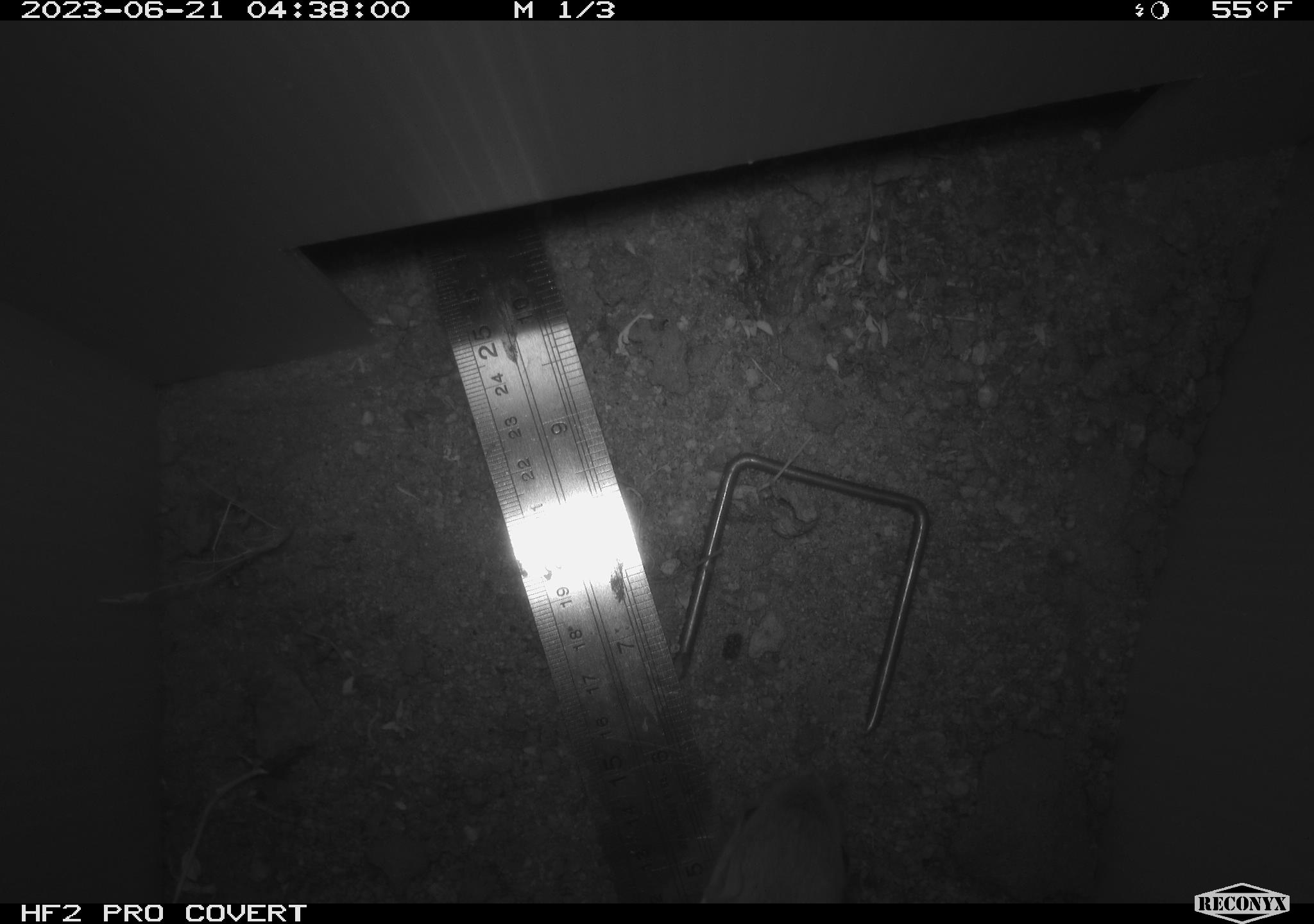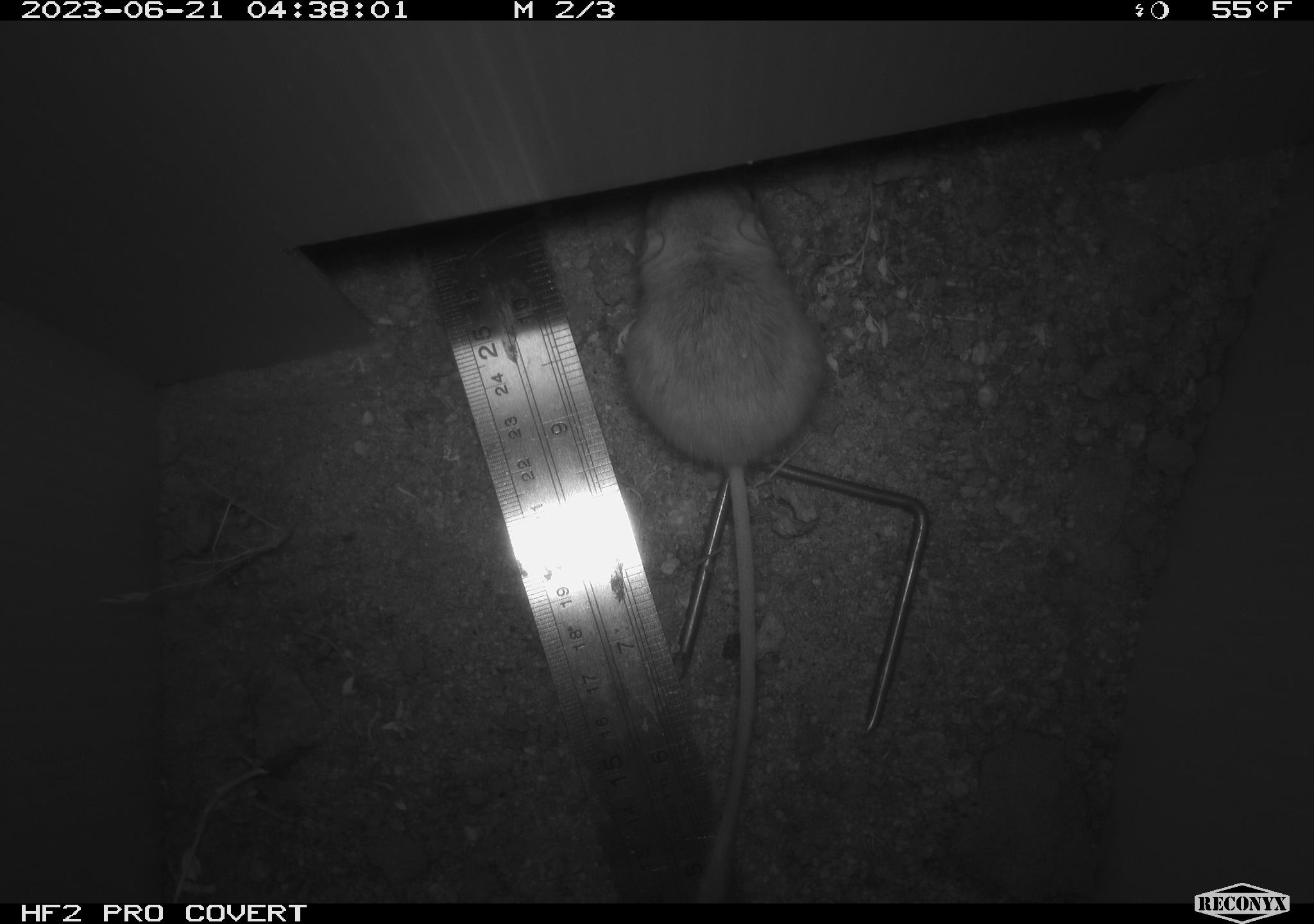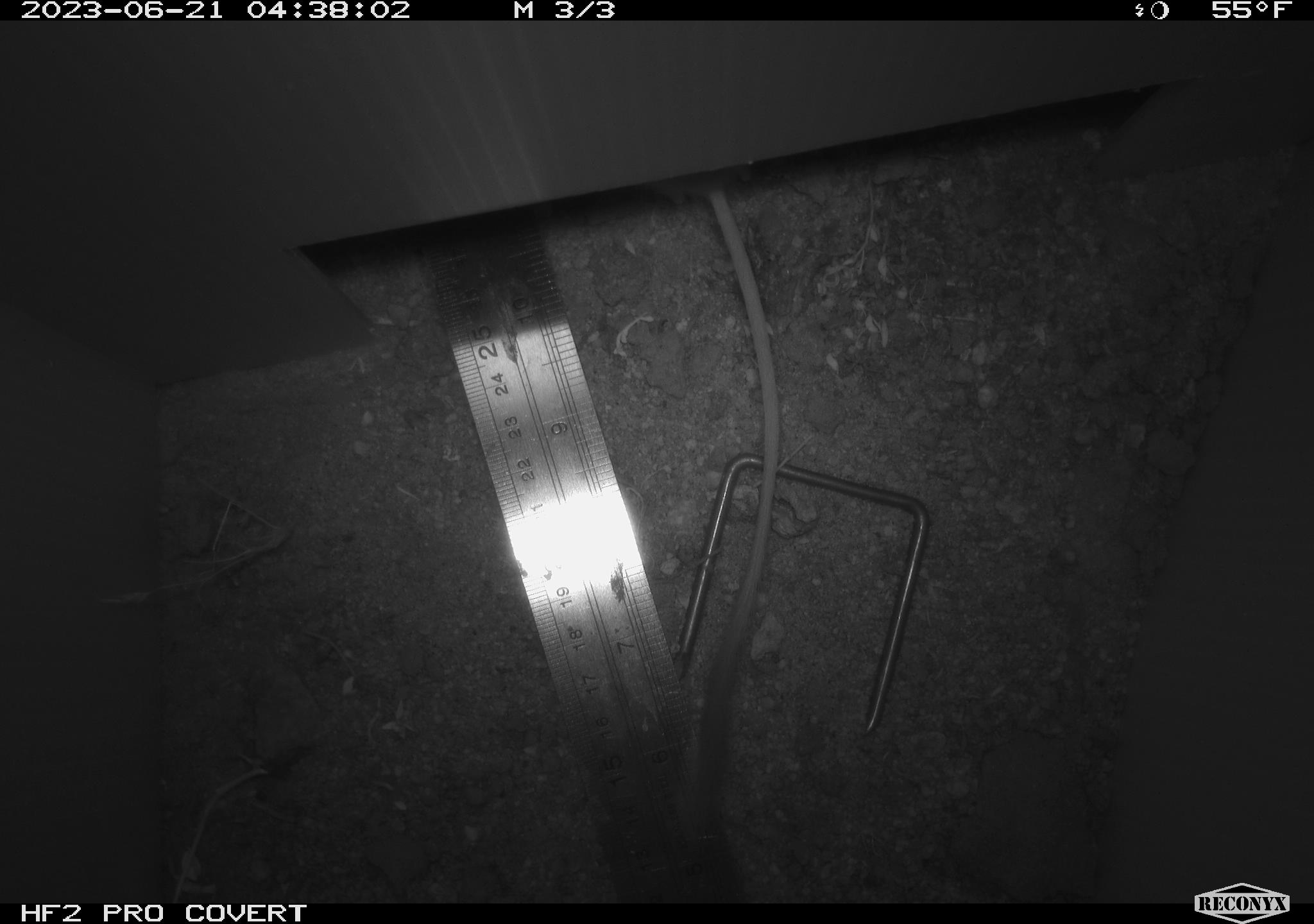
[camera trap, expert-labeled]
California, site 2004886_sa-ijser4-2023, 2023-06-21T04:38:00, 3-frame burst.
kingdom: Animalia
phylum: Chordata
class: Mammalia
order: Rodentia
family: Heteromyidae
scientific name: Heteromyidae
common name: kangaroo rats and pocket mice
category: heteromyidae family